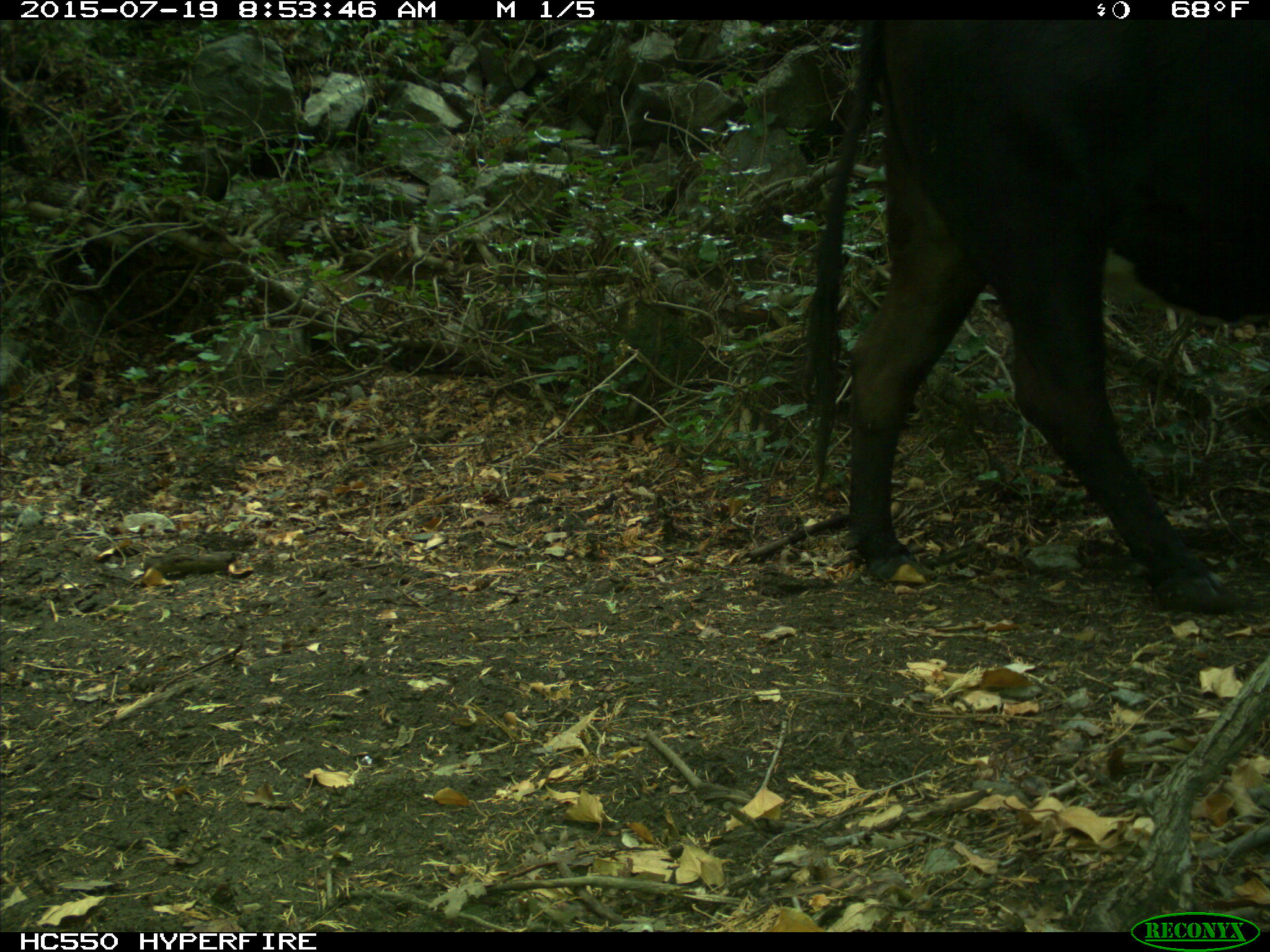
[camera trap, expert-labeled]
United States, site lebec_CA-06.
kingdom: Animalia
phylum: Chordata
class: Mammalia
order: Artiodactyla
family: Bovidae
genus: Bos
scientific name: Bos taurus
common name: domestic cow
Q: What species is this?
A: Bos taurus (domestic cow).